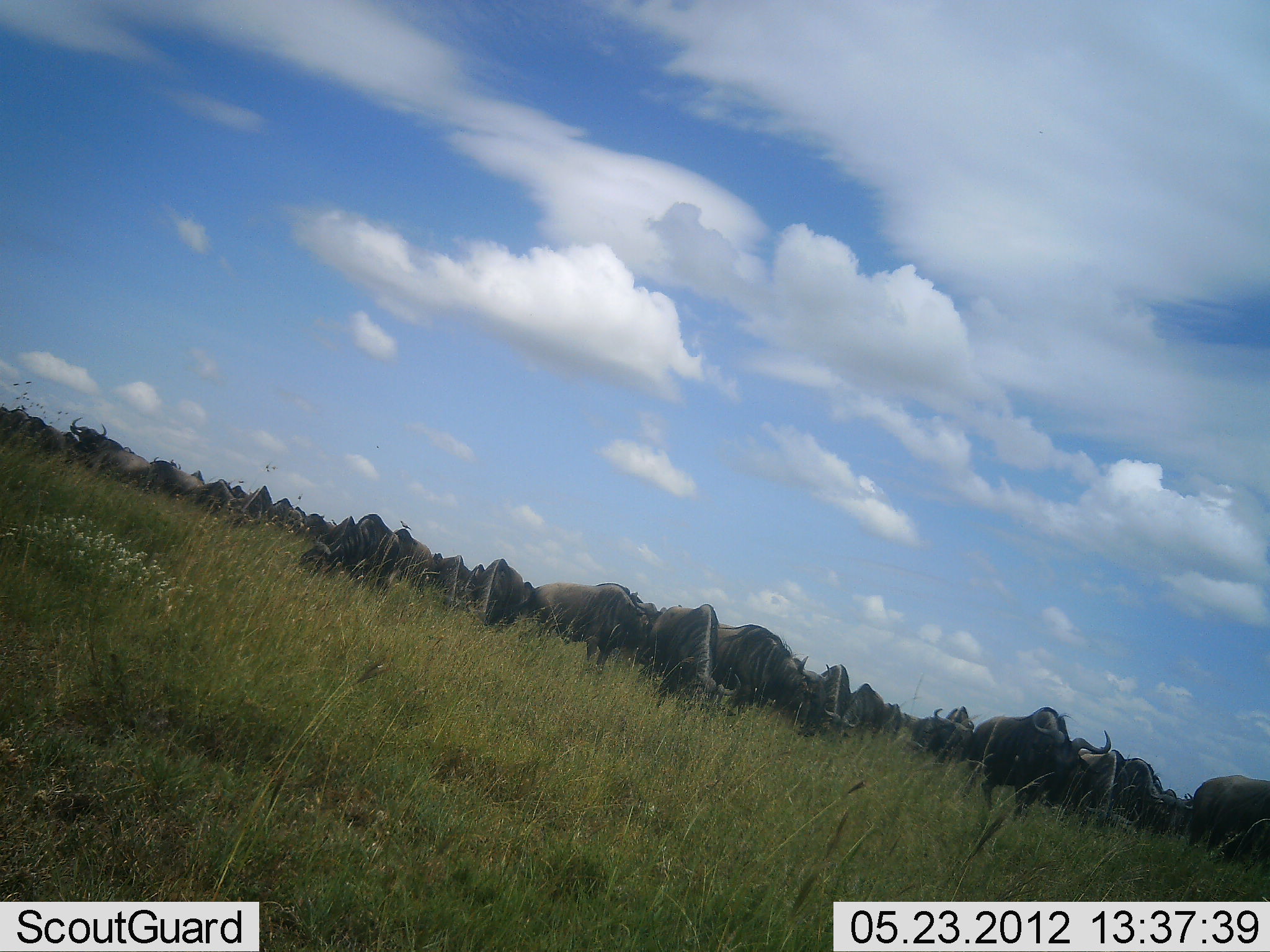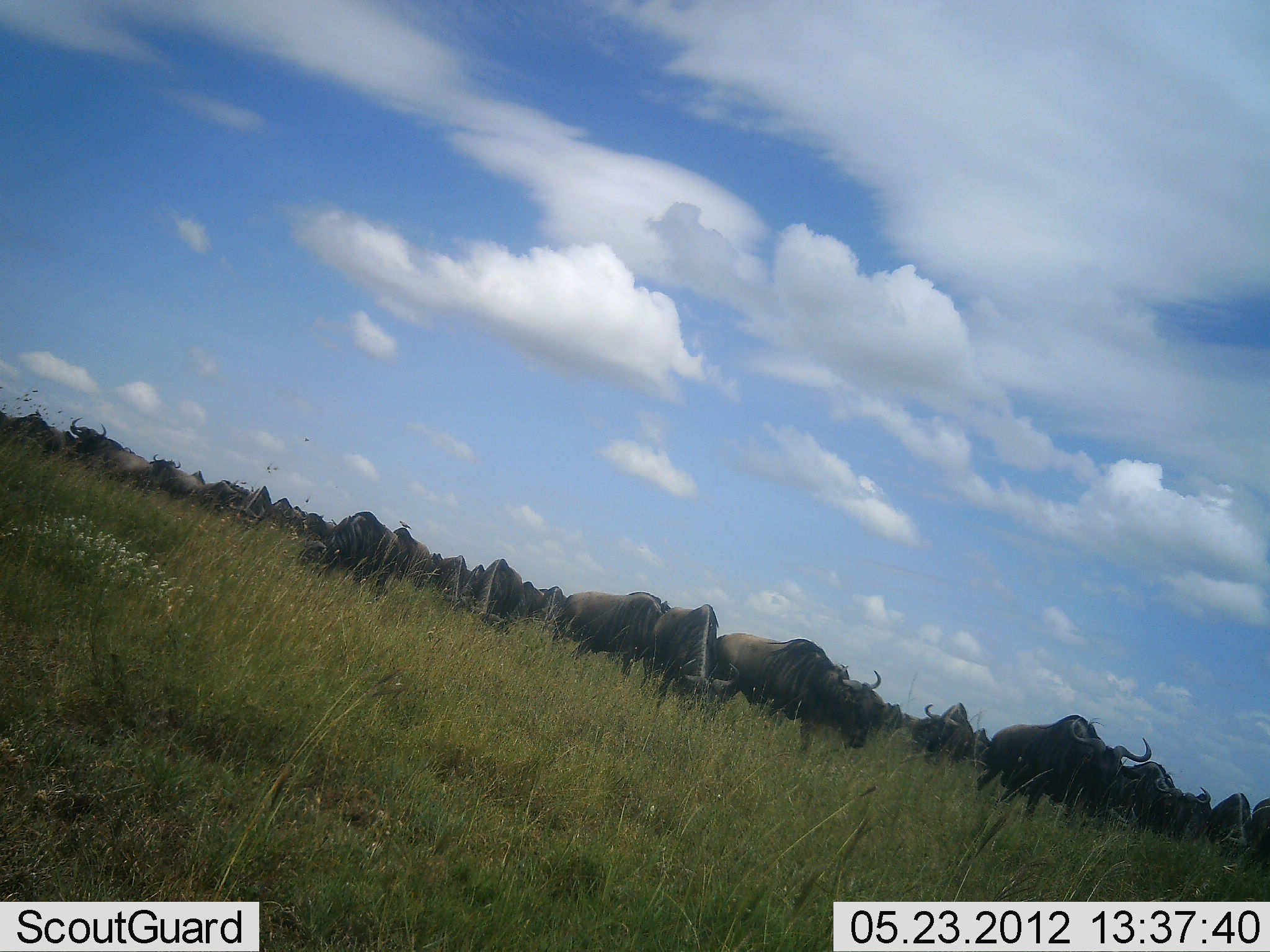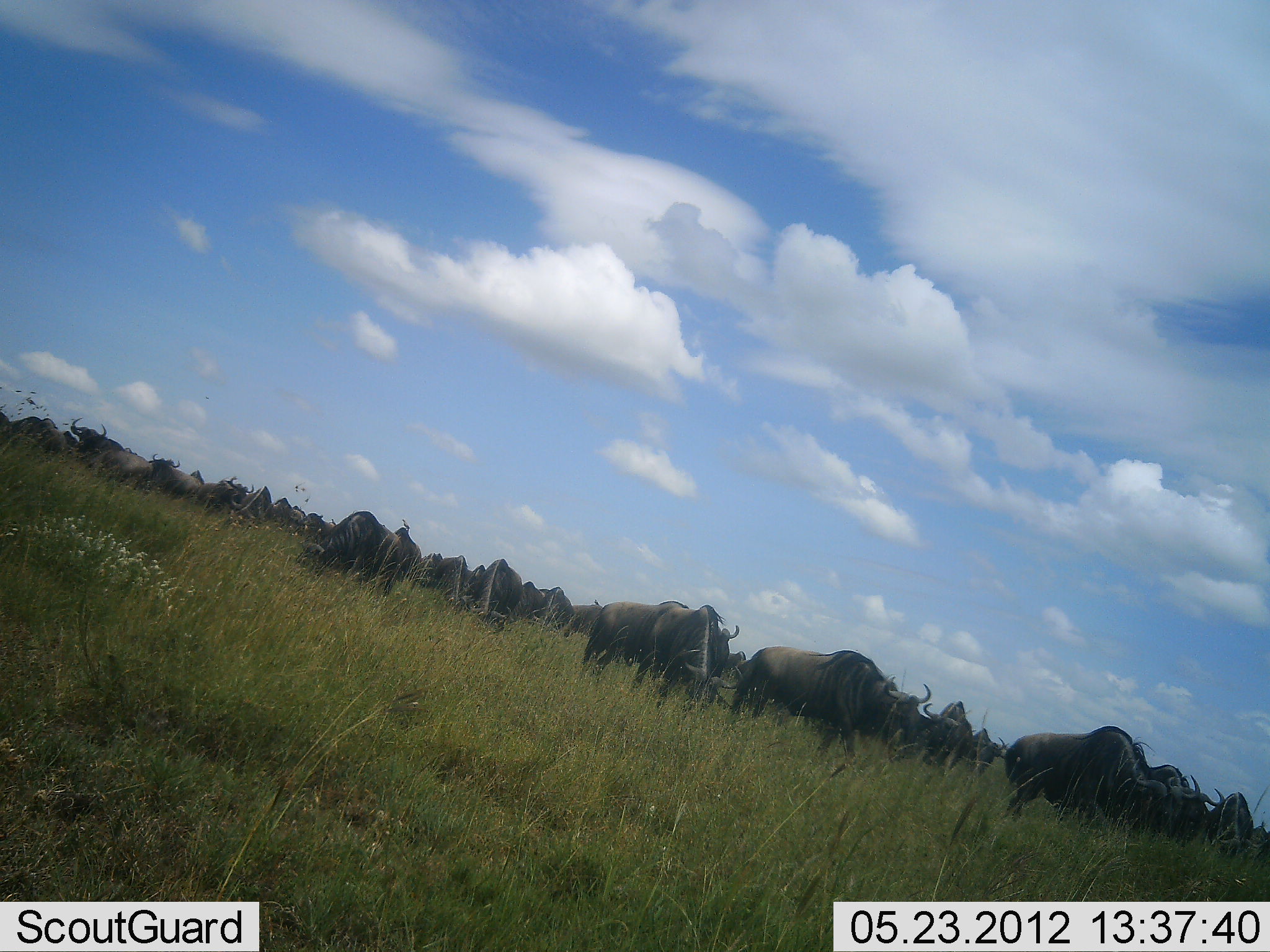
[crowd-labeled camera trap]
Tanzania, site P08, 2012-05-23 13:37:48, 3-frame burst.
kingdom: Animalia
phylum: Chordata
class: Mammalia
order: Artiodactyla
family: Bovidae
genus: Connochaetes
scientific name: Connochaetes taurinus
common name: blue wildebeest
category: wildebeest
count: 11-50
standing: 60%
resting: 10%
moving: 80%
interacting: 20%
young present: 0%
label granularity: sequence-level